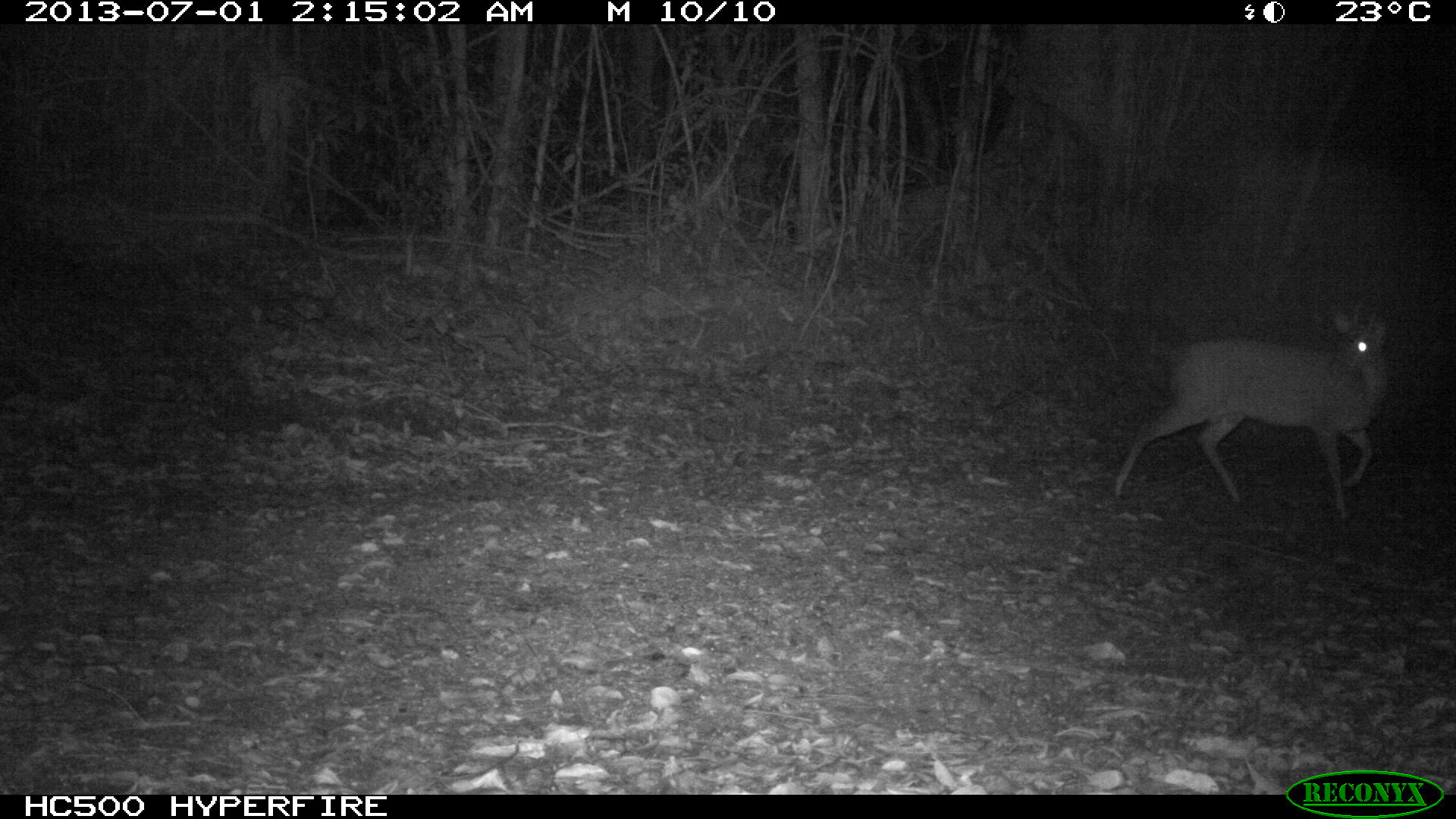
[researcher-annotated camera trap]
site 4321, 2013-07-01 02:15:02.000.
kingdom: Animalia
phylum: Chordata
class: Mammalia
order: Artiodactyla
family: Cervidae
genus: Mazama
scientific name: Mazama temama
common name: central american red brocket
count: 1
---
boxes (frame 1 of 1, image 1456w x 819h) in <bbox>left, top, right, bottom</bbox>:
mazama temama: <bbox>1108, 299, 1391, 525</bbox>